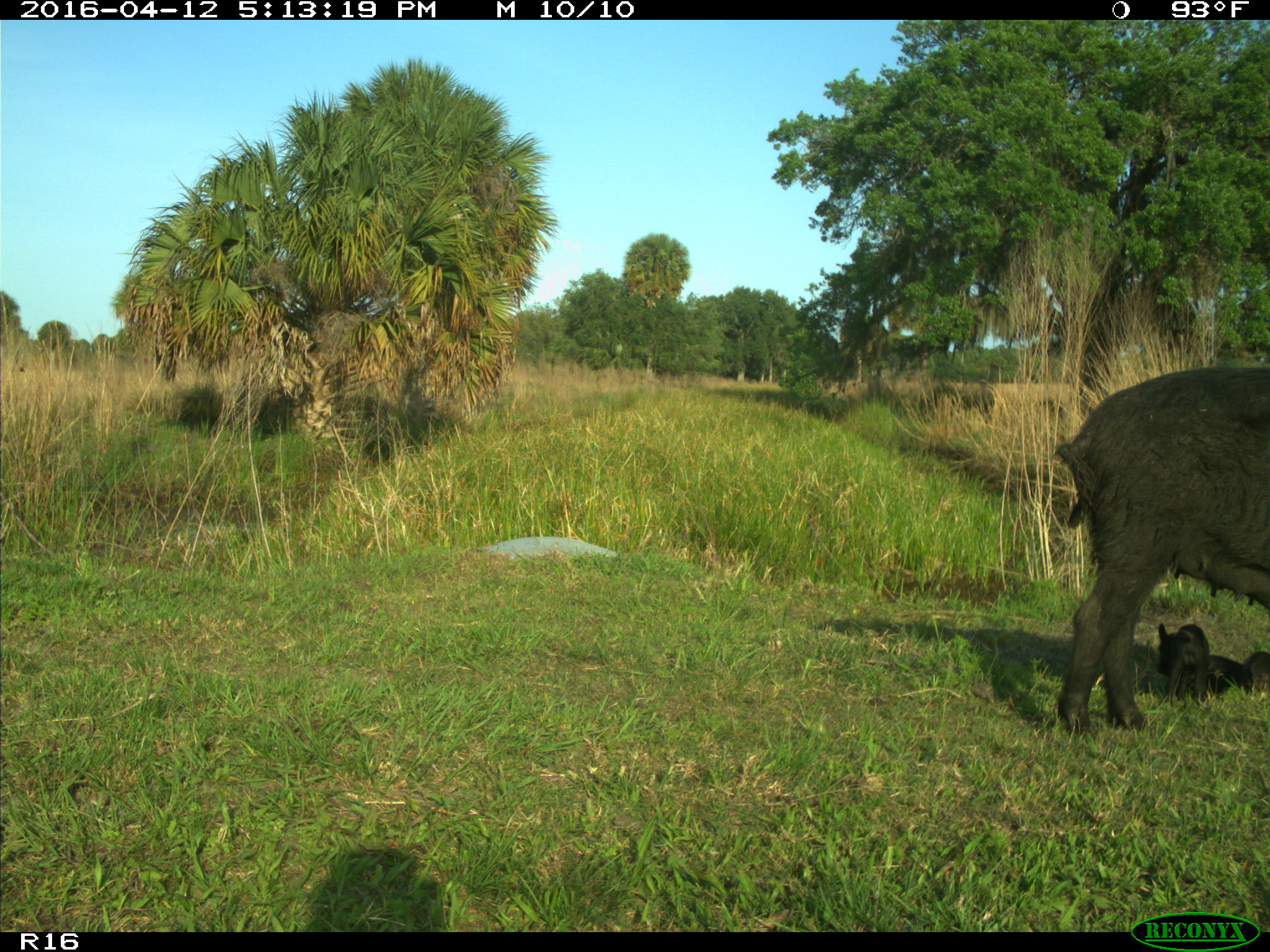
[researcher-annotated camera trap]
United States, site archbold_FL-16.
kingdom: Animalia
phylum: Chordata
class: Mammalia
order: Artiodactyla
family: Suidae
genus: Sus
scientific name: Sus scrofa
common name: wild boar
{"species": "Sus scrofa (wild boar)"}